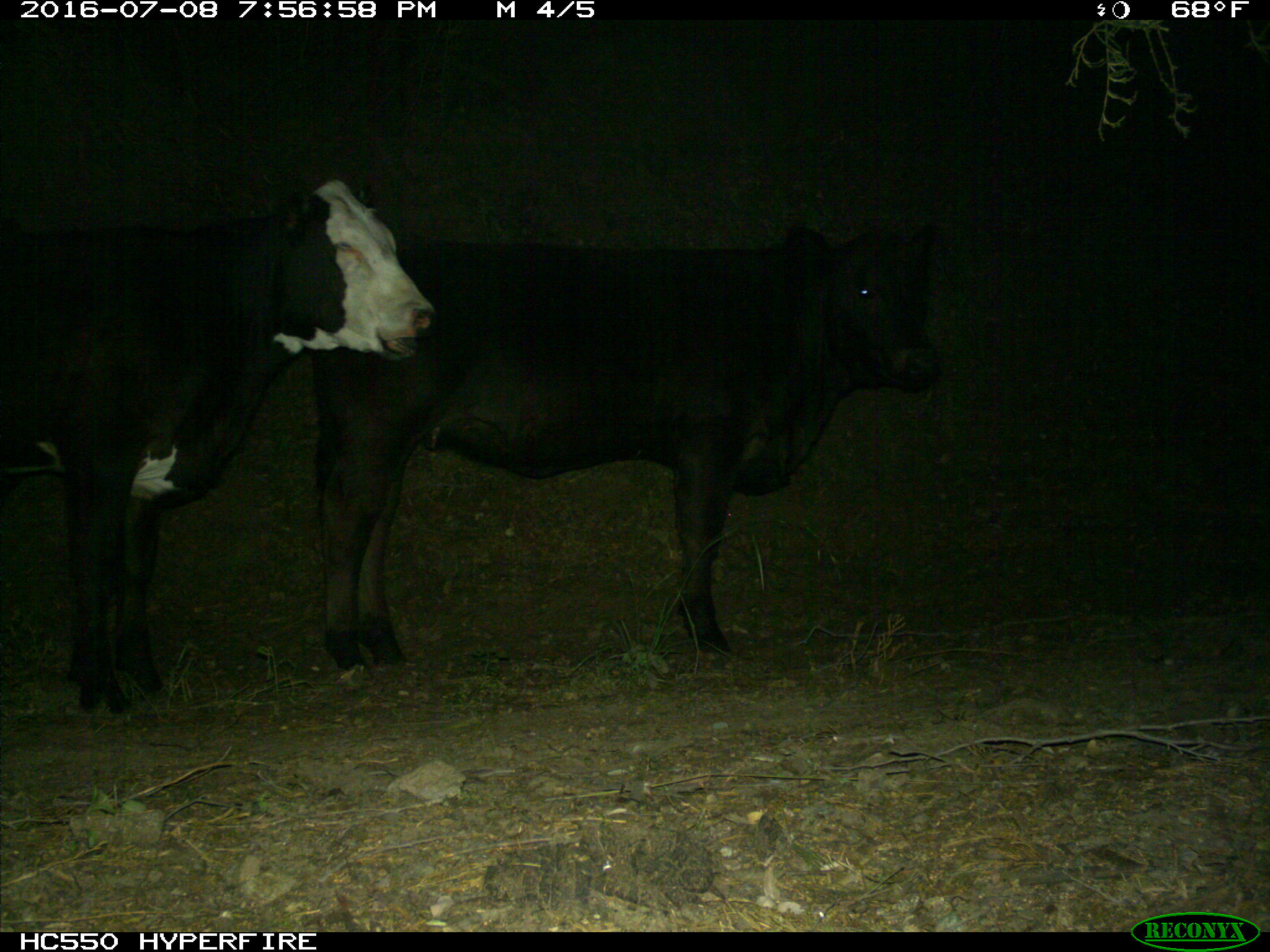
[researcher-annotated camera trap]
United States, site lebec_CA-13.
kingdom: Animalia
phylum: Chordata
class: Mammalia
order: Artiodactyla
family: Bovidae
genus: Bos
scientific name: Bos taurus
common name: domestic cow